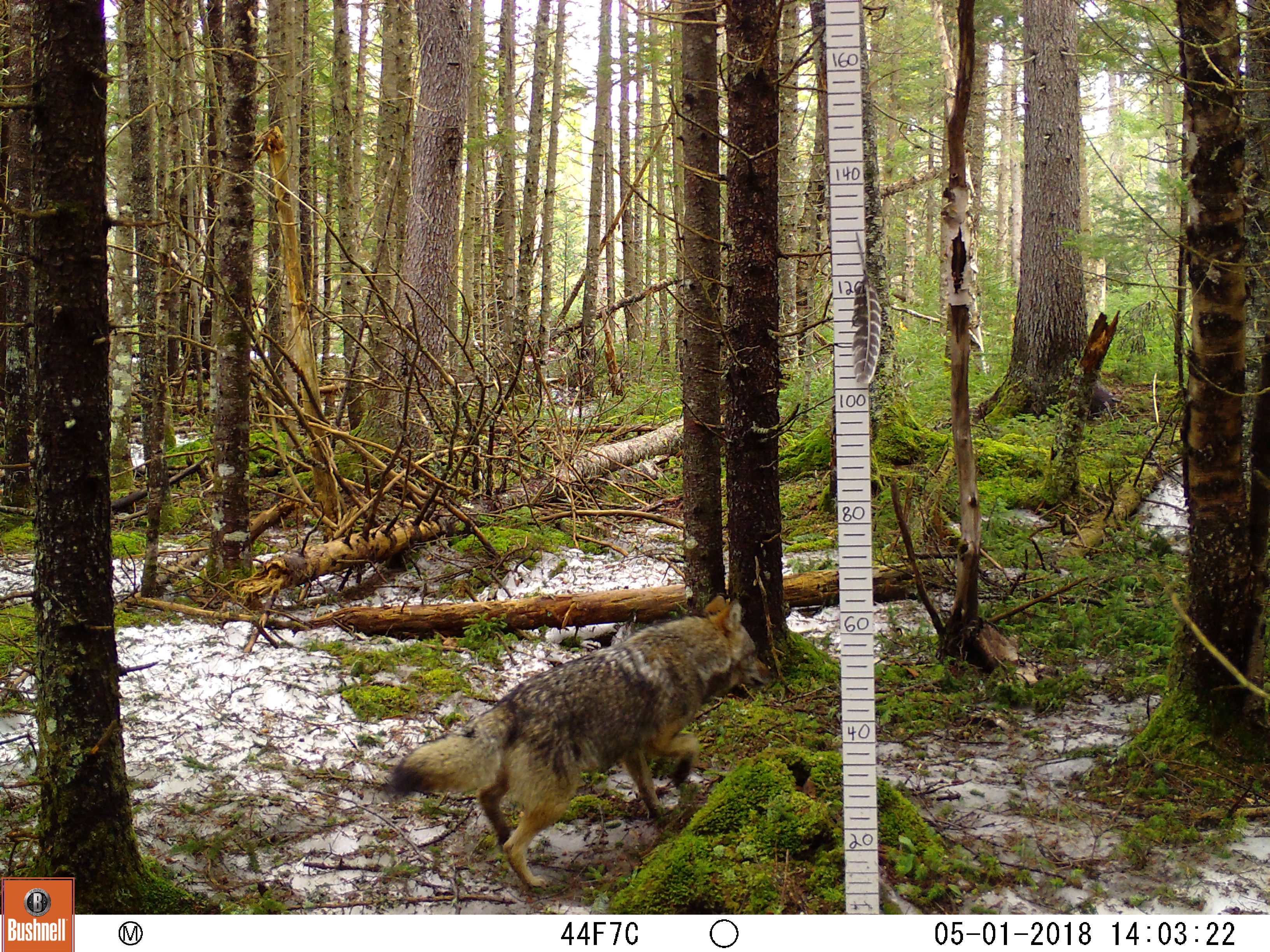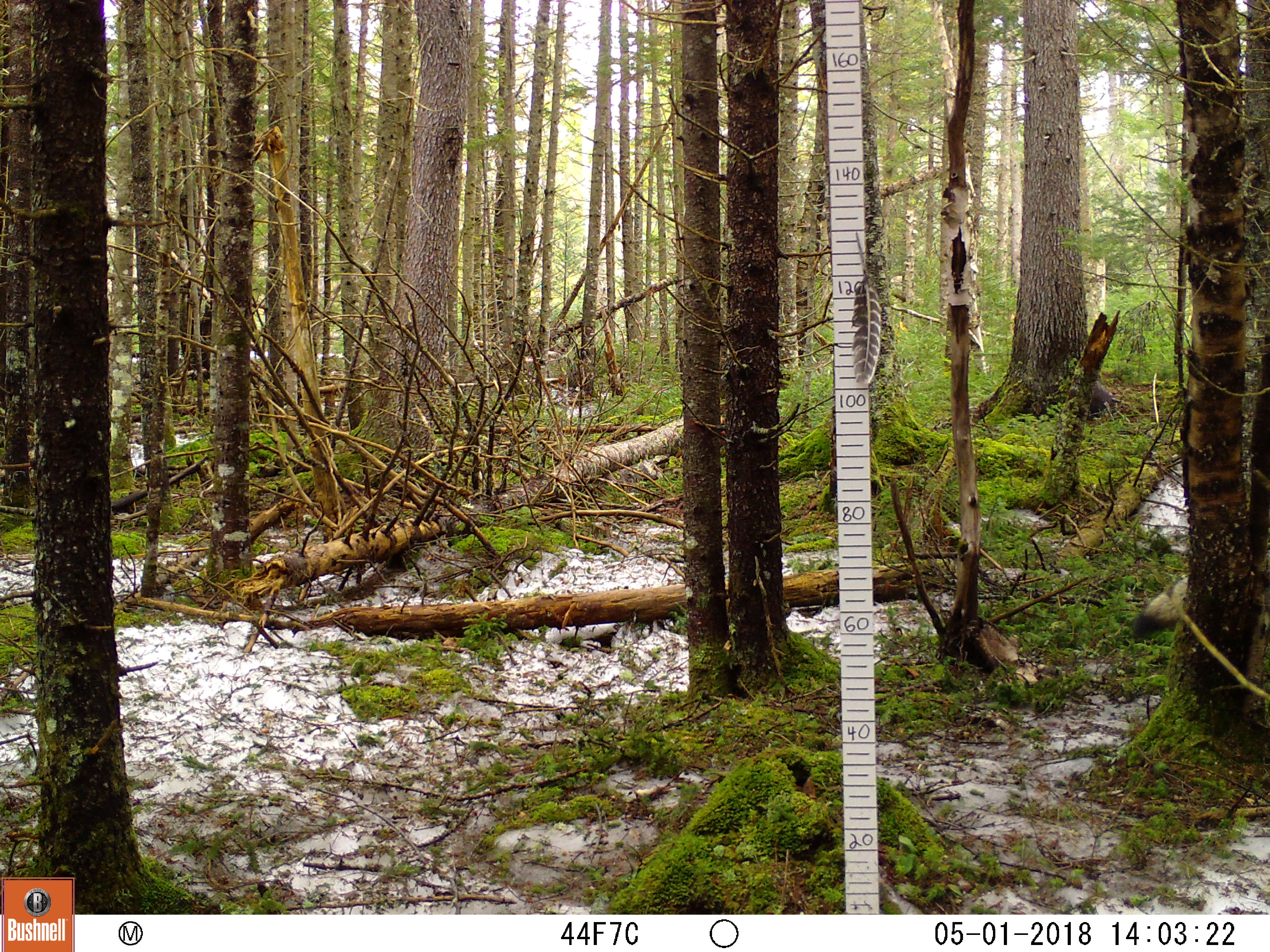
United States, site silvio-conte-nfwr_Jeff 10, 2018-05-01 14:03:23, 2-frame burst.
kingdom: Animalia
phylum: Chordata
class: Mammalia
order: Carnivora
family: Canidae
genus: Canis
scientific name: Canis latrans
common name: coyote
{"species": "coyote (Canis latrans)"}